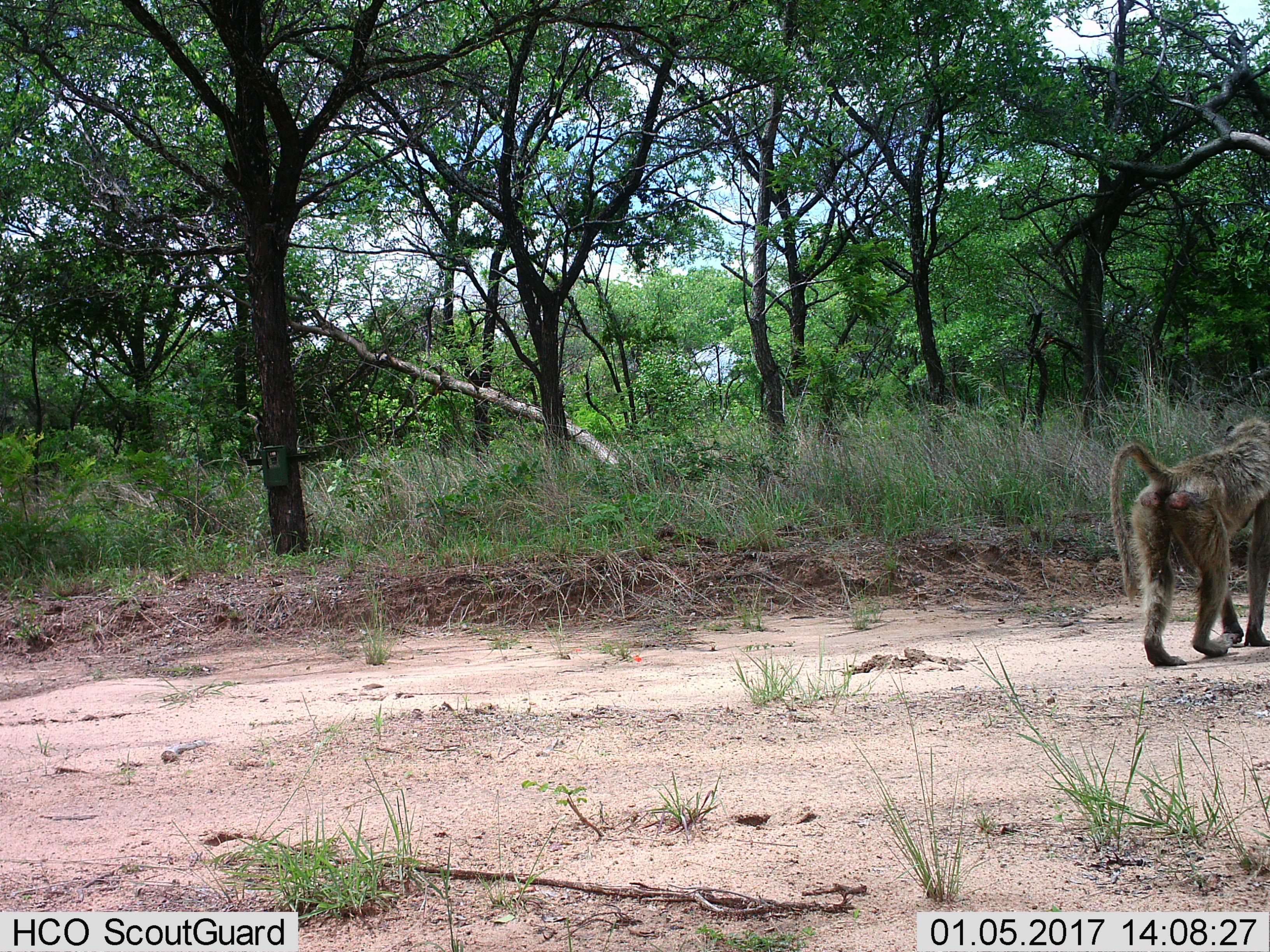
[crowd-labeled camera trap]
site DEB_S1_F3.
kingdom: Animalia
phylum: Chordata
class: Mammalia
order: Primates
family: Cercopithecidae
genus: Papio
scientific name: Papio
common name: baboon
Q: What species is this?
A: Baboon (Papio).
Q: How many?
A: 1.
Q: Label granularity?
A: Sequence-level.